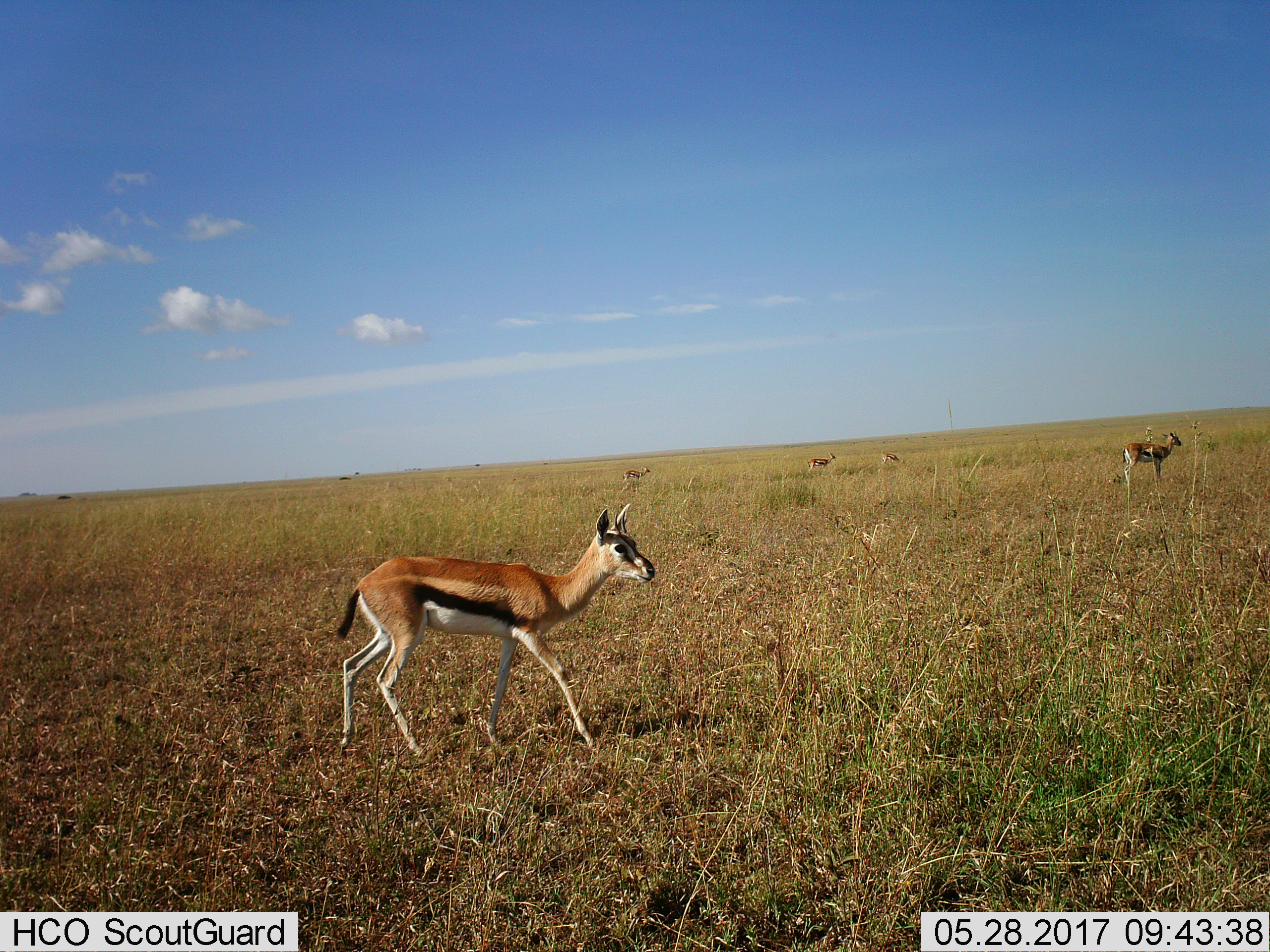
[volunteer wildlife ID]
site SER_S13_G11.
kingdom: Animalia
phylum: Chordata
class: Mammalia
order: Artiodactyla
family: Bovidae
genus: Eudorcas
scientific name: Eudorcas thomsonii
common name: thomson's gazelle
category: gazellethomsons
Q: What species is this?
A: Gazellethomsons (thomson's gazelle) (Eudorcas thomsonii).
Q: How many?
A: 5.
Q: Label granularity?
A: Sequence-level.